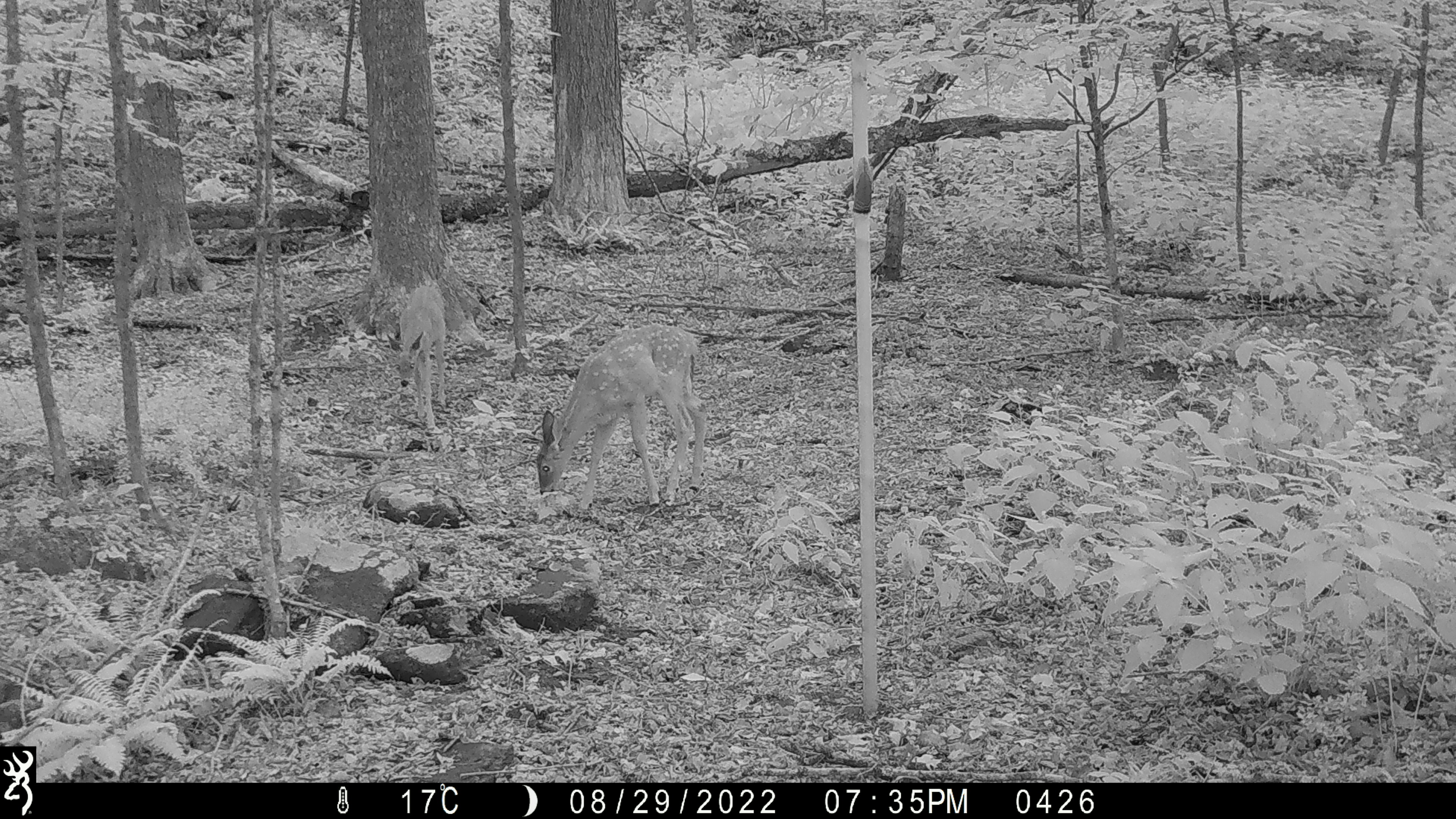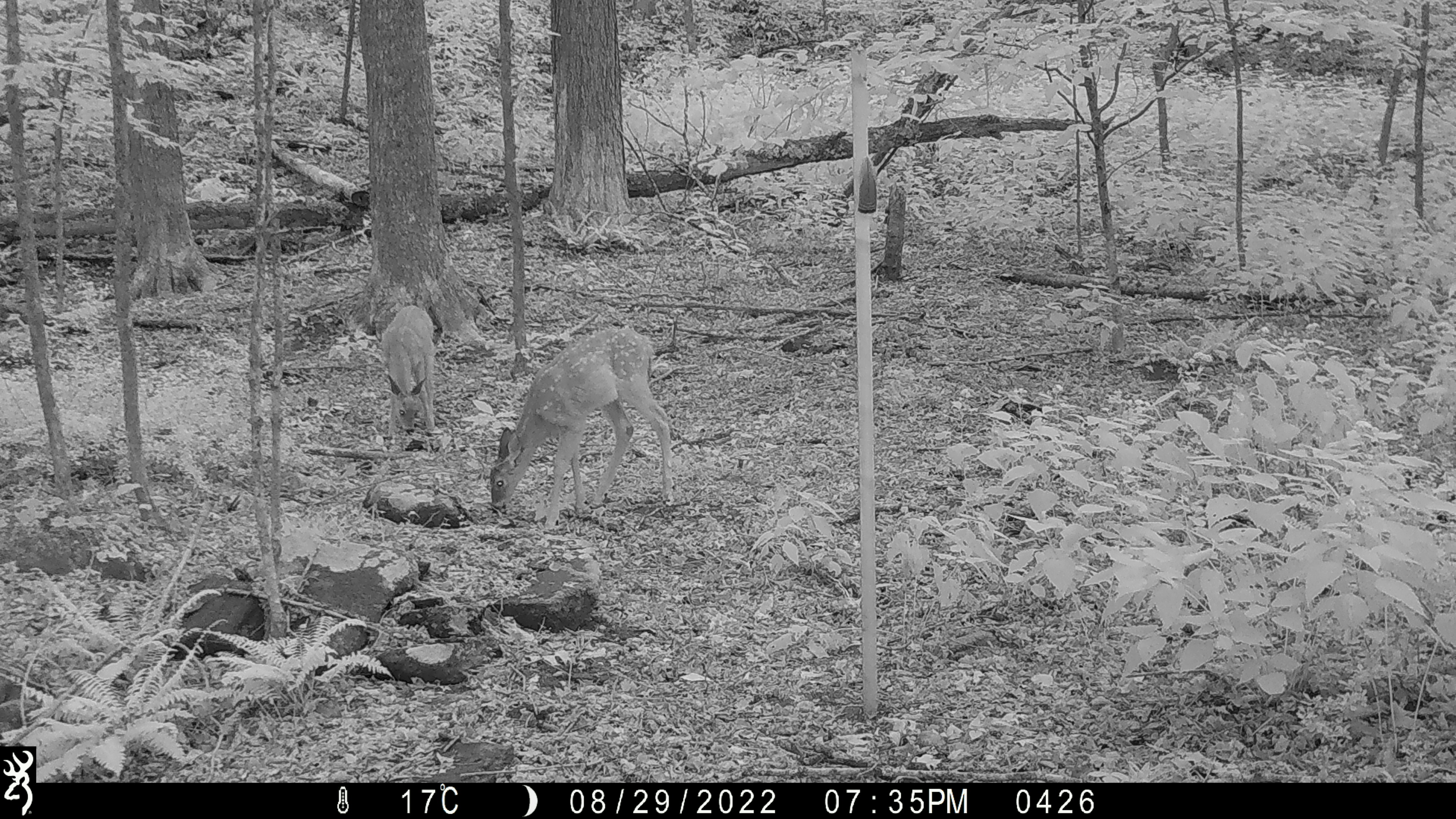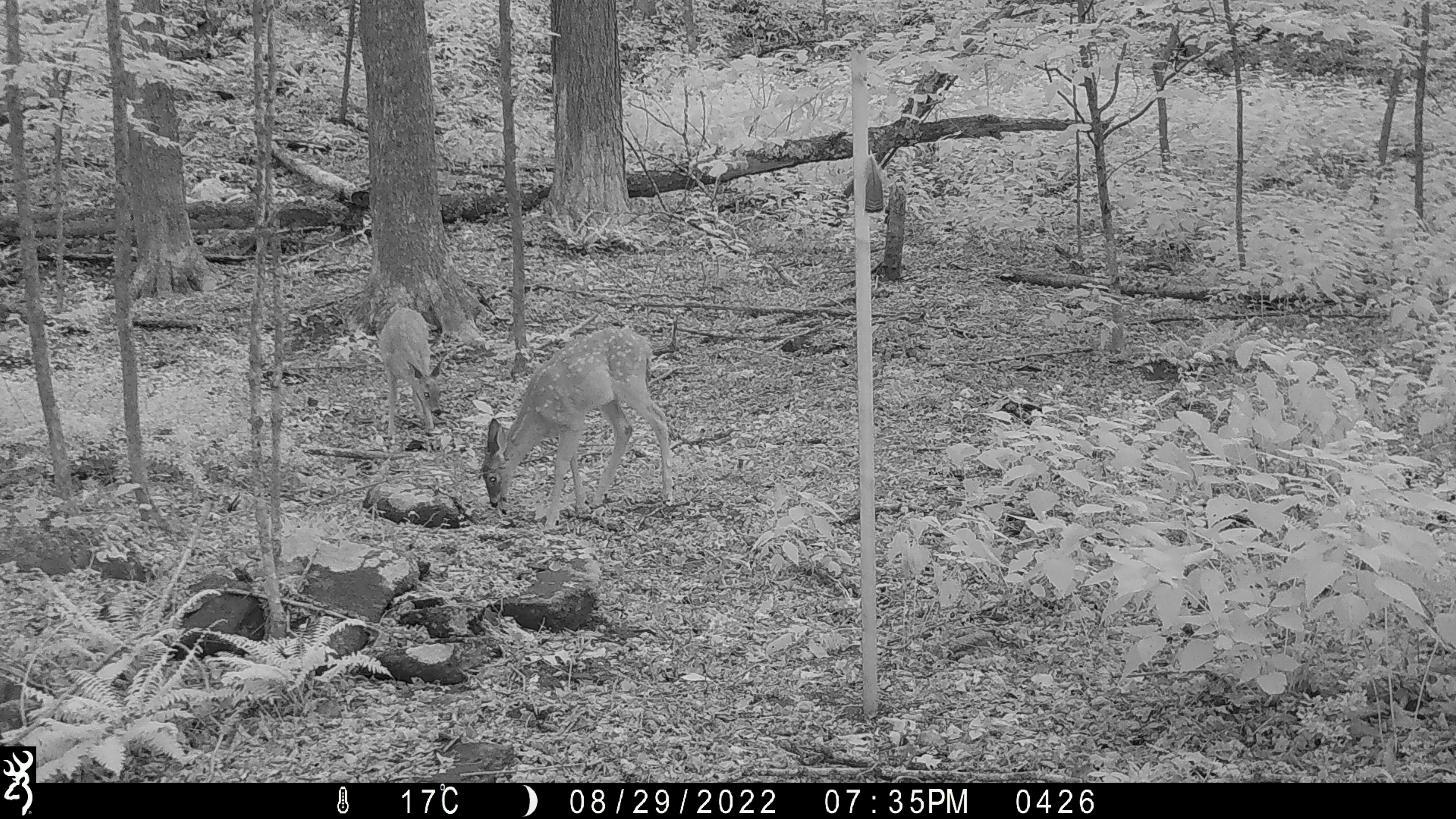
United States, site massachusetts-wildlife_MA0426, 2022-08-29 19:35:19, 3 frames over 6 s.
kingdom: Animalia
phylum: Chordata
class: Mammalia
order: Artiodactyla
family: Cervidae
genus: Odocoileus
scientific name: Odocoileus virginianus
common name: white-tailed deer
White-tailed deer (Odocoileus virginianus).